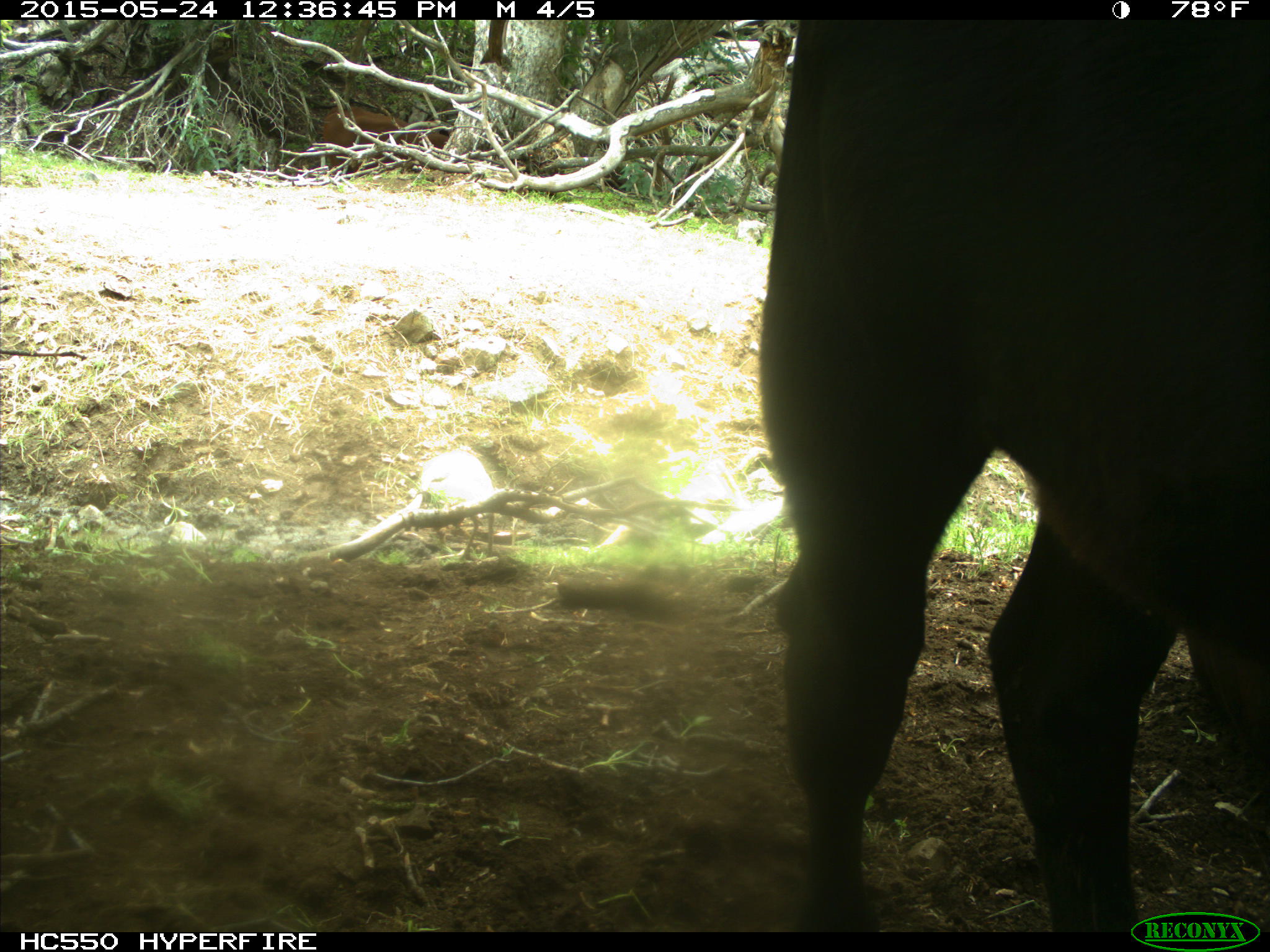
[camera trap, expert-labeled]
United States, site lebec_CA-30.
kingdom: Animalia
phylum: Chordata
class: Mammalia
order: Artiodactyla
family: Bovidae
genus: Bos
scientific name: Bos taurus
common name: domestic cow